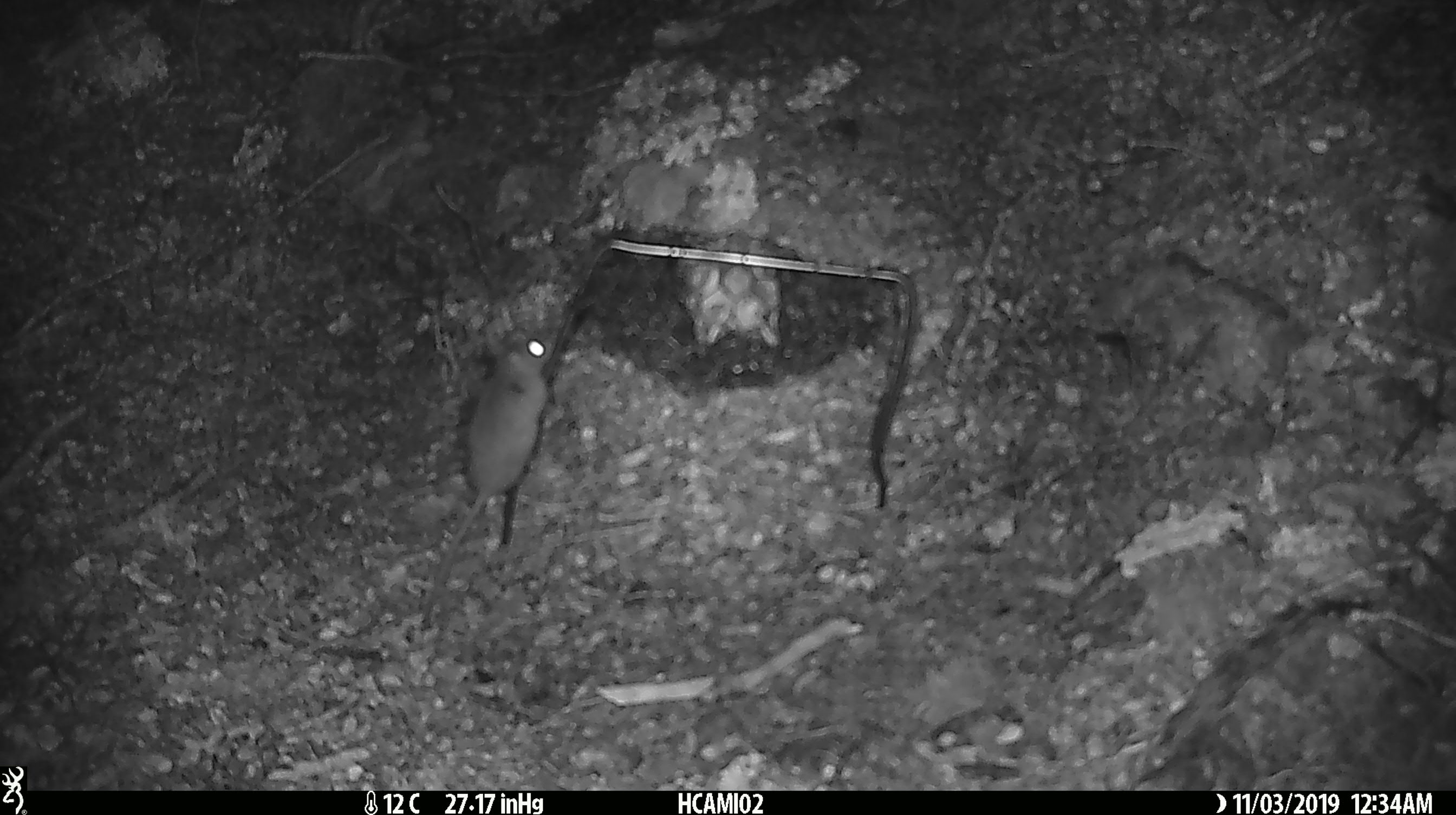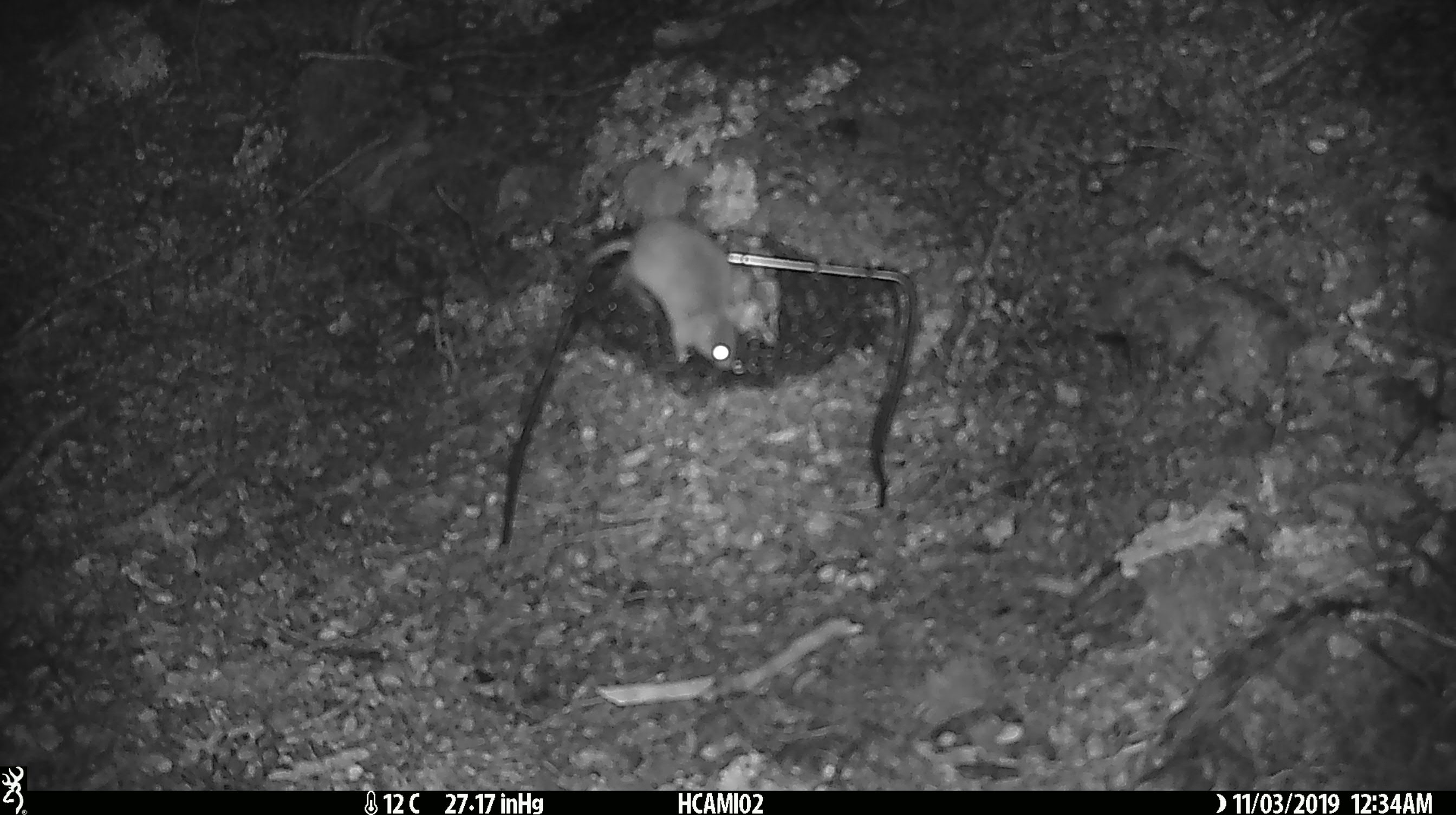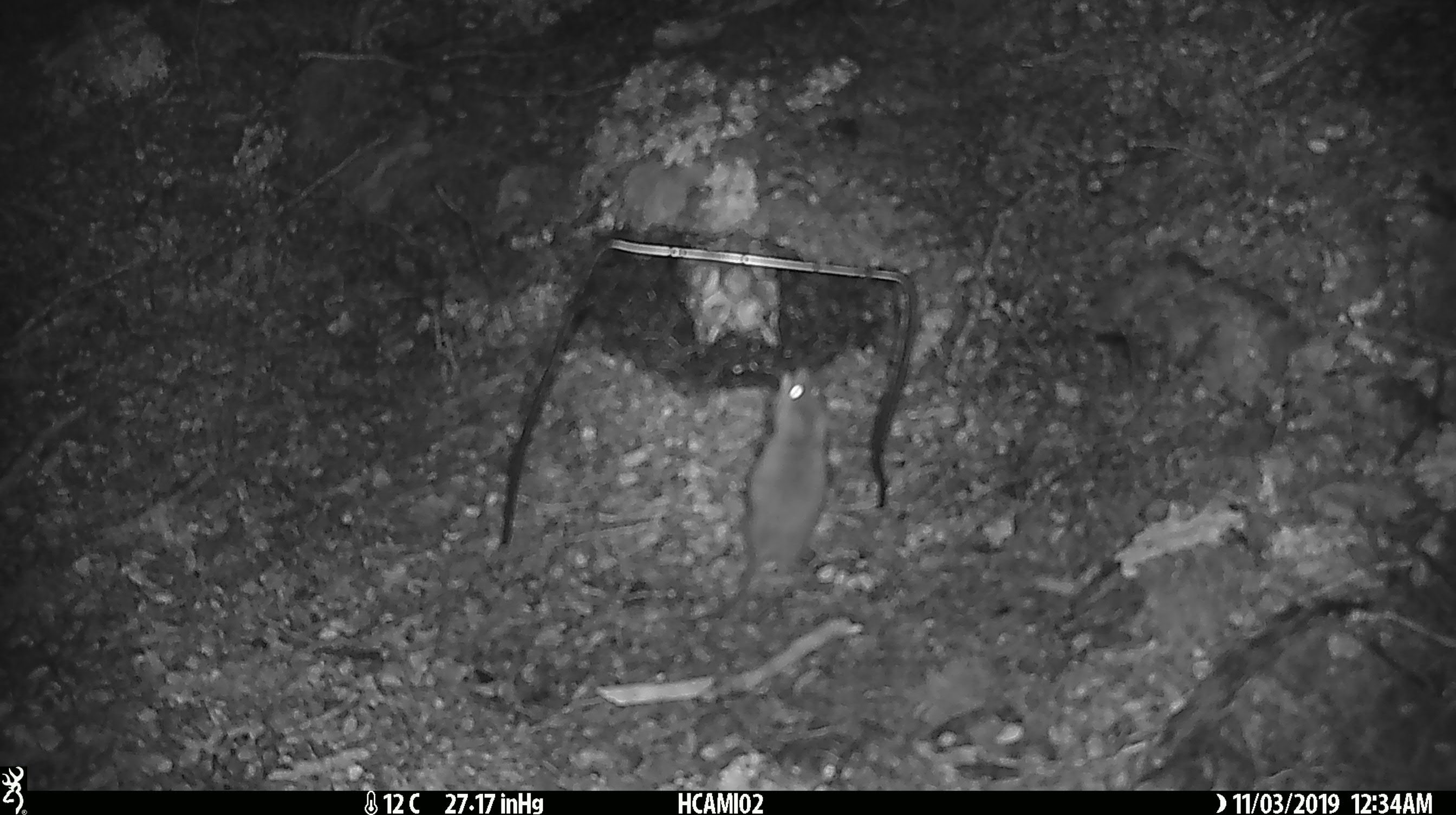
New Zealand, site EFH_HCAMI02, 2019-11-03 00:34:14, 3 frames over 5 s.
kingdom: Animalia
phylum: Chordata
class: Mammalia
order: Rodentia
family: Muridae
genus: Mus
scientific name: Mus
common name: mouse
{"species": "mouse (Mus)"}